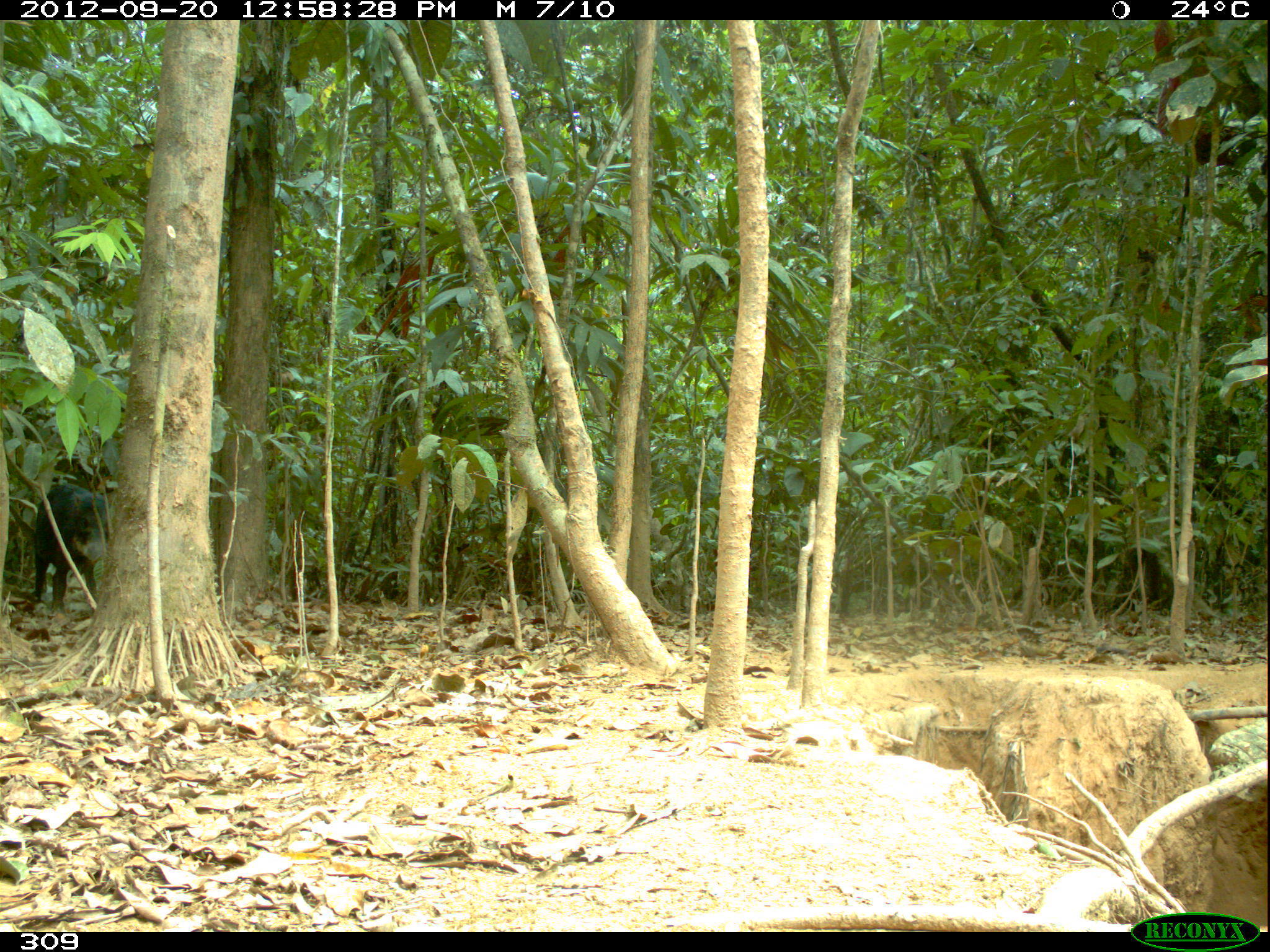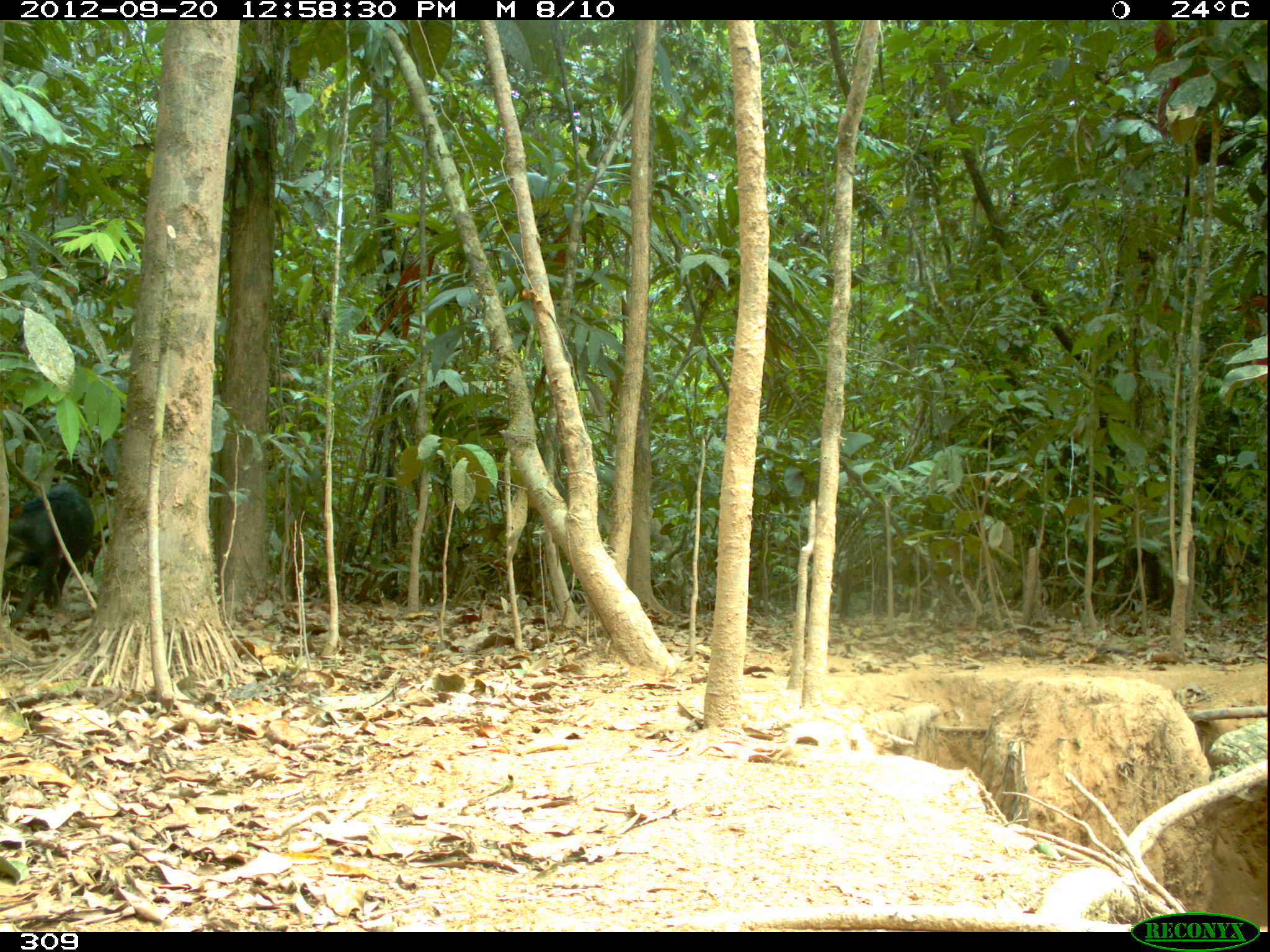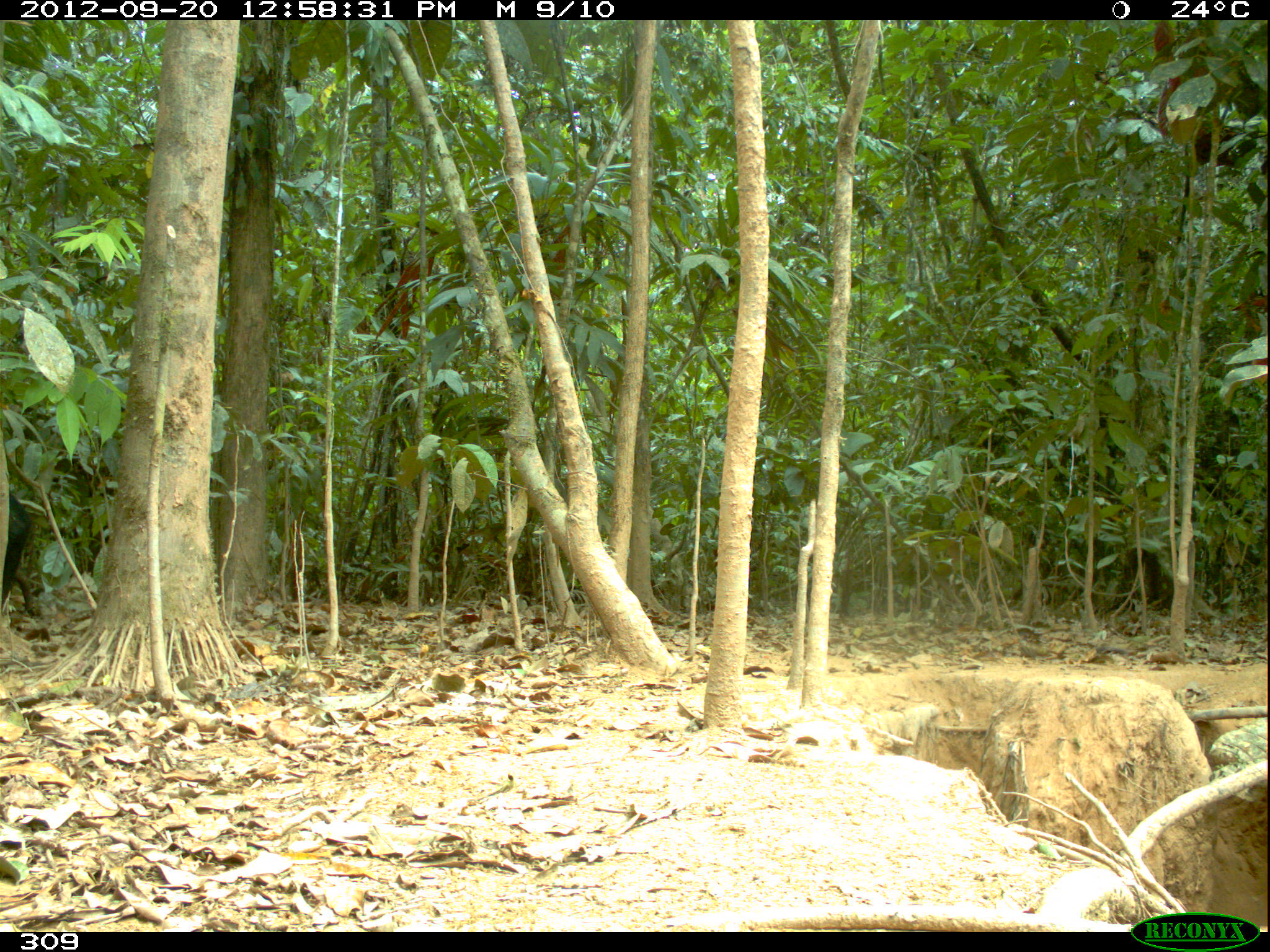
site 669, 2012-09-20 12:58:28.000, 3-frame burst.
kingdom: Animalia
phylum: Chordata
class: Mammalia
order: Artiodactyla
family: Tayassuidae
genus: Tayassu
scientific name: Tayassu pecari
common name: white-lipped peccary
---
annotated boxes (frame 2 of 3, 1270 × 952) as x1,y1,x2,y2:
tayassu pecari: 3,480,93,625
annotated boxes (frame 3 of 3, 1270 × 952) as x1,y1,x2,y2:
tayassu pecari: 0,491,32,611